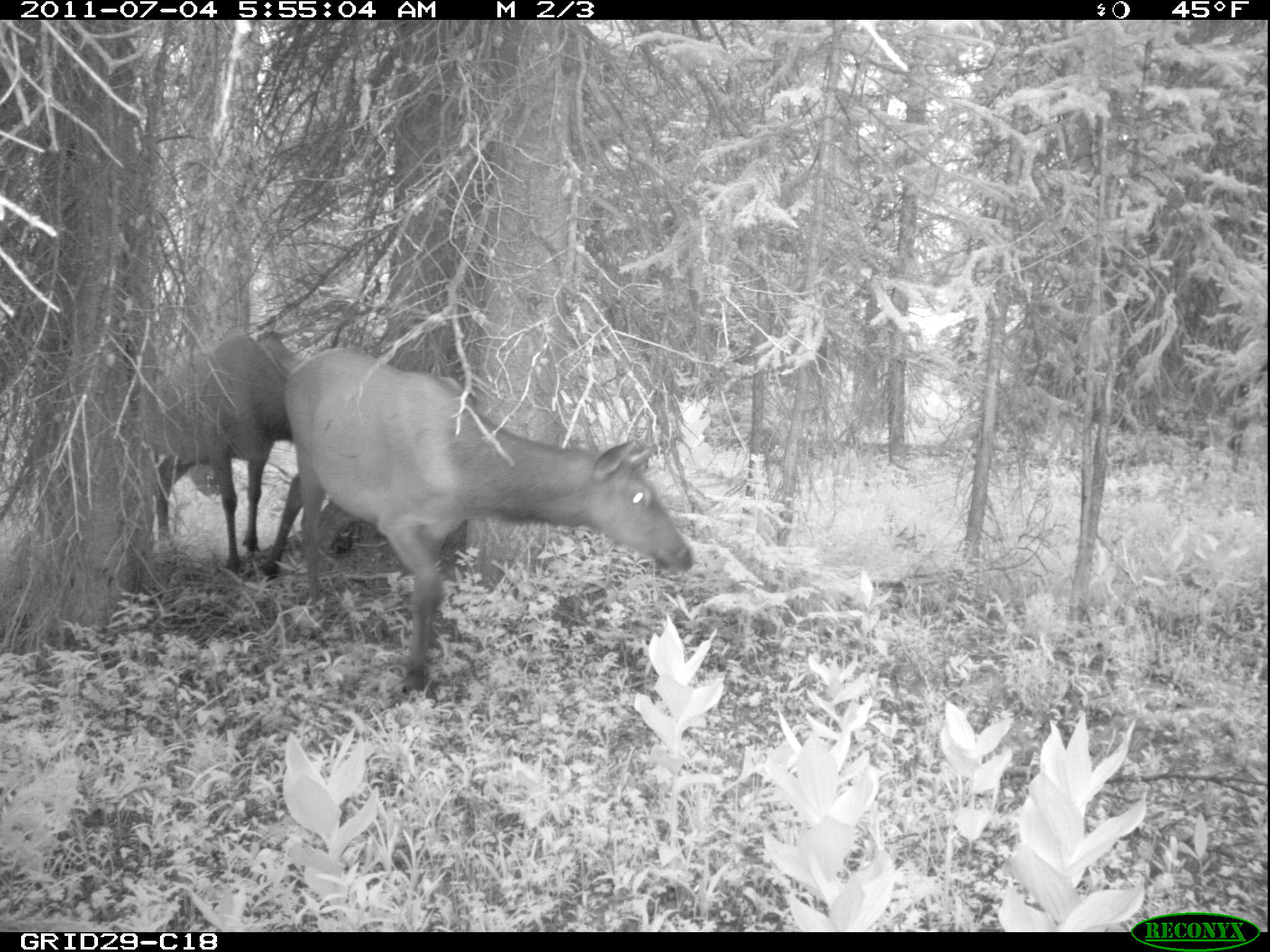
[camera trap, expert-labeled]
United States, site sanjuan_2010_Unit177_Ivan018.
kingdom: Animalia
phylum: Chordata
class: Mammalia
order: Artiodactyla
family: Cervidae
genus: Cervus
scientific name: Cervus elaphus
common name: red deer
Cervus elaphus (red deer).